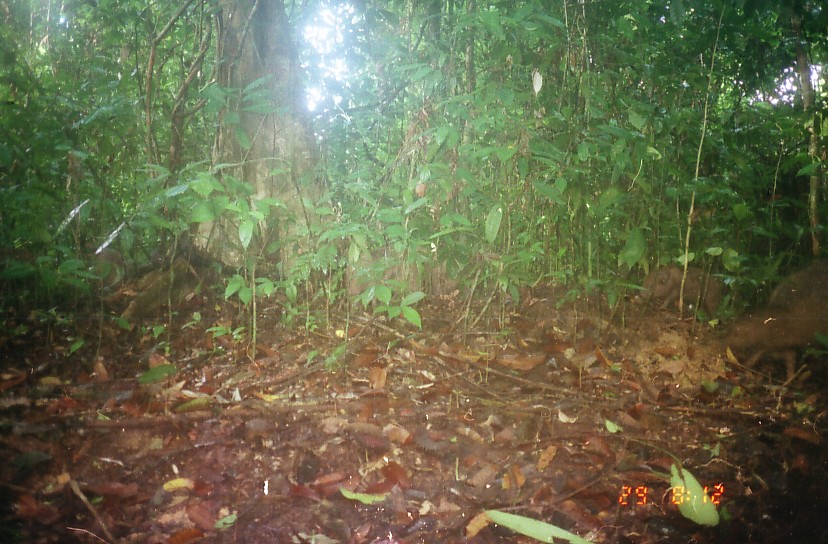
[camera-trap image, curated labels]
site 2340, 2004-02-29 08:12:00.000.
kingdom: Animalia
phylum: Chordata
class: Mammalia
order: Artiodactyla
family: Suidae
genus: Sus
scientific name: Sus scrofa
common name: wild boar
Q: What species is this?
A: Sus scrofa (wild boar).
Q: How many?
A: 2.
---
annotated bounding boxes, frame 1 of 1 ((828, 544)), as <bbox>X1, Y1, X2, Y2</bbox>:
sus scrofa: <bbox>730, 252, 828, 378</bbox>; <bbox>342, 243, 420, 312</bbox>; <bbox>639, 264, 722, 317</bbox>; <bbox>94, 246, 123, 289</bbox>